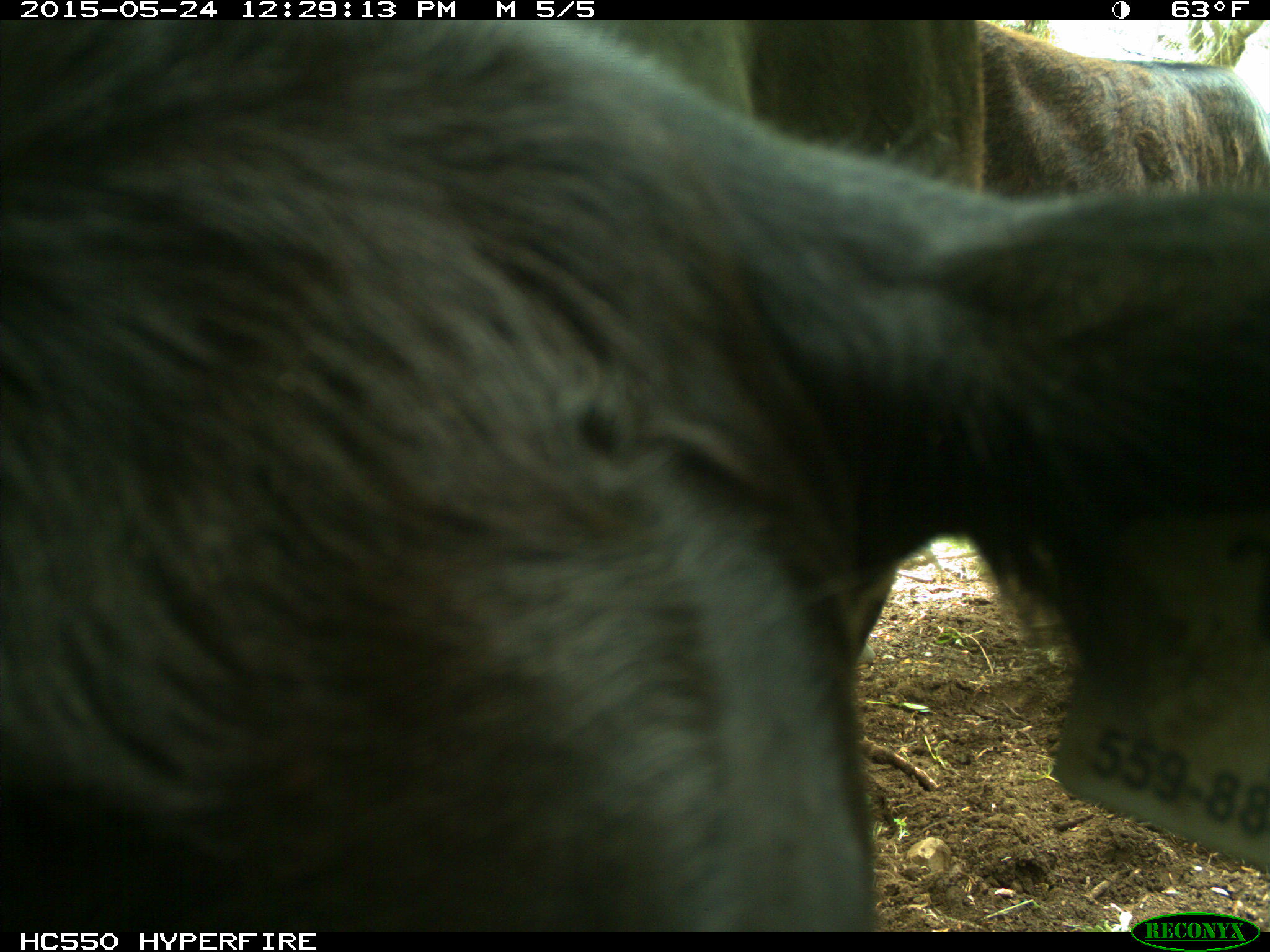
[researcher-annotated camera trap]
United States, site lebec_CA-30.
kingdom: Animalia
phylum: Chordata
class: Mammalia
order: Artiodactyla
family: Bovidae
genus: Bos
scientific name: Bos taurus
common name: domestic cow